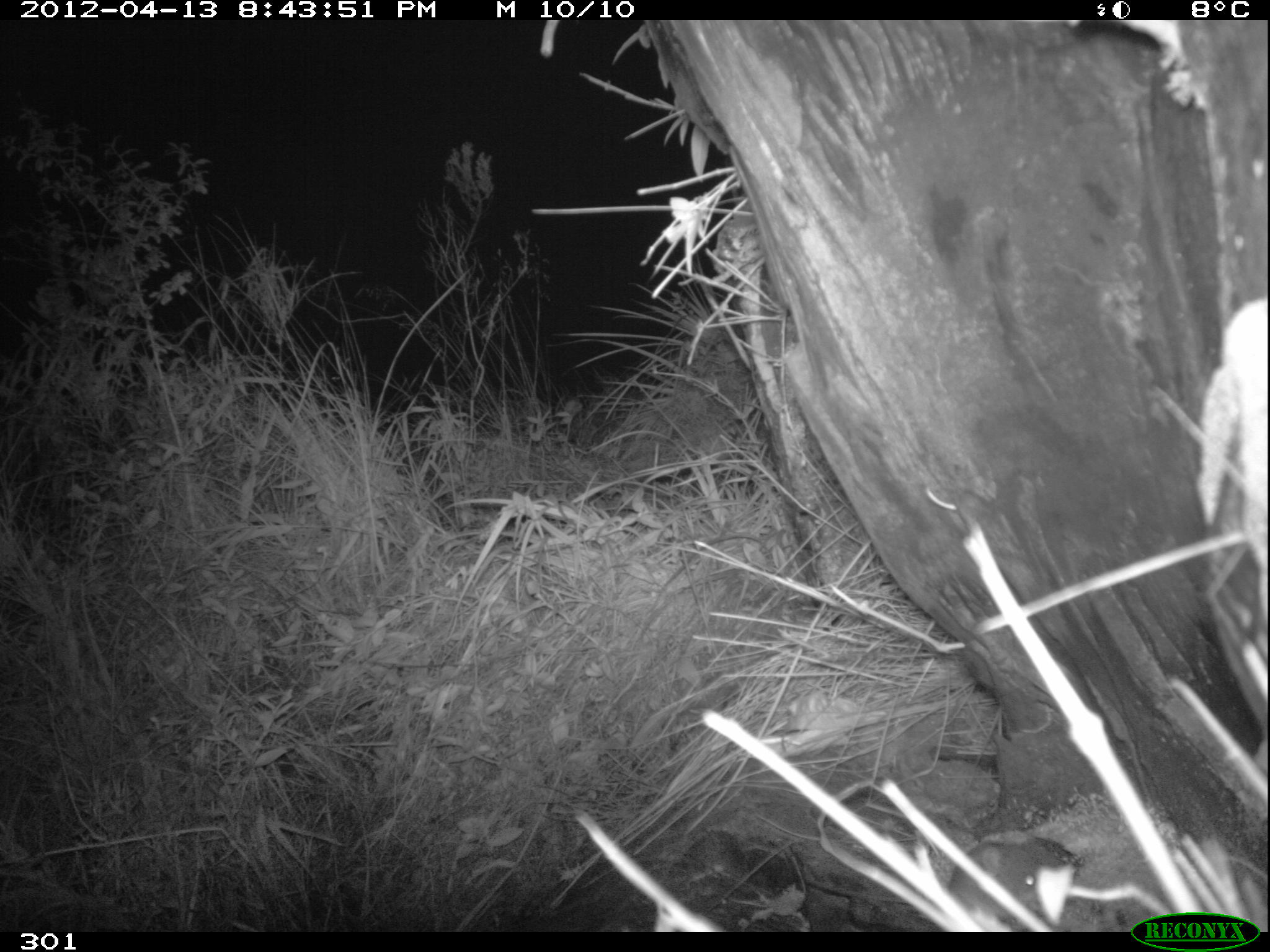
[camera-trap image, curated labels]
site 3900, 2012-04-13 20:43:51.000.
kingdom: Animalia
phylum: Chordata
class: Mammalia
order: Rodentia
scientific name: Rodentia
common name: rodents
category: unknown rodent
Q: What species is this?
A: Unknown rodent (rodents) (Rodentia).